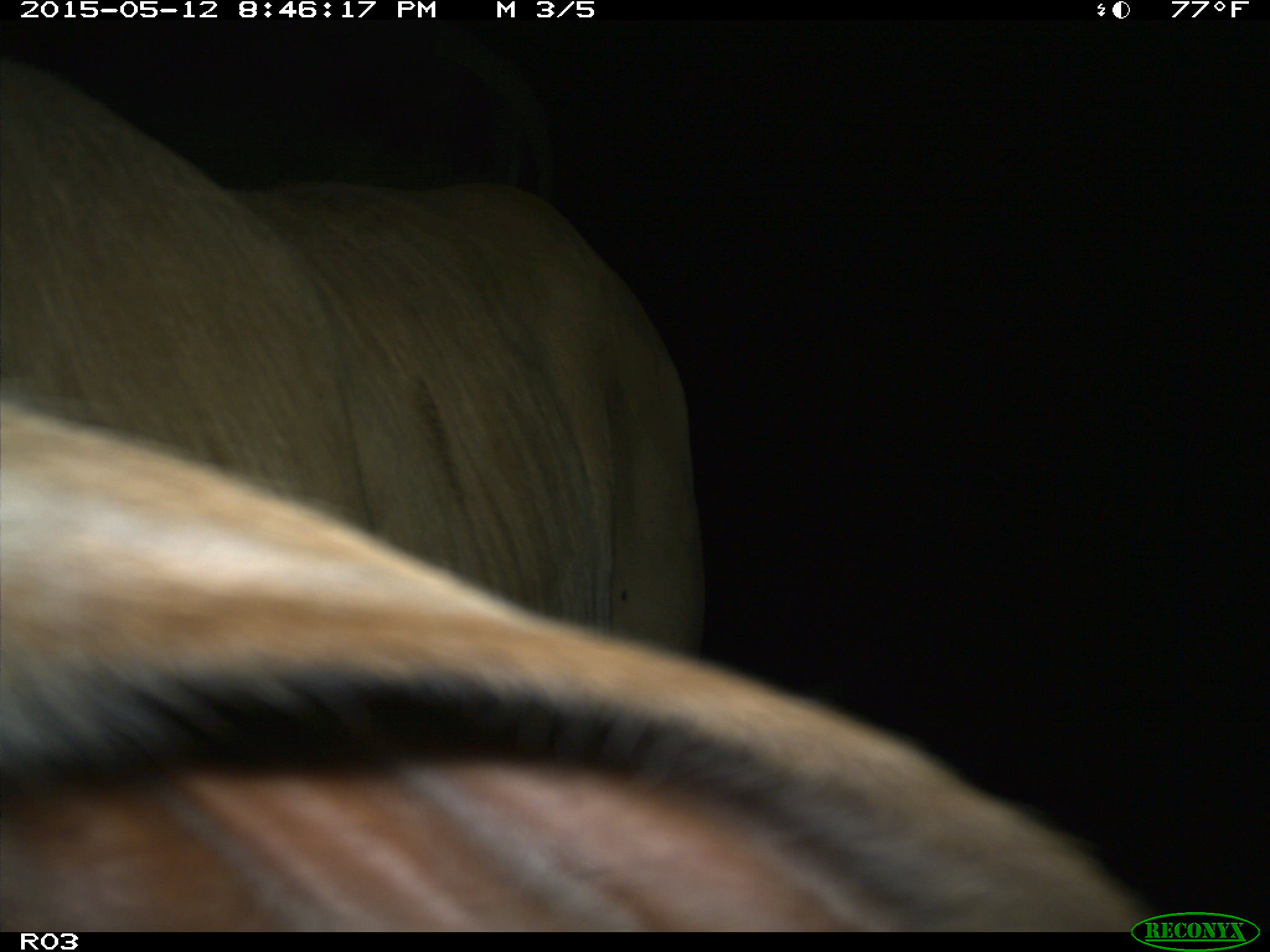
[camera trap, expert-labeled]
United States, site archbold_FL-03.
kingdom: Animalia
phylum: Chordata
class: Mammalia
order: Artiodactyla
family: Bovidae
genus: Bos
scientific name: Bos taurus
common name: domestic cow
Bos taurus (domestic cow).